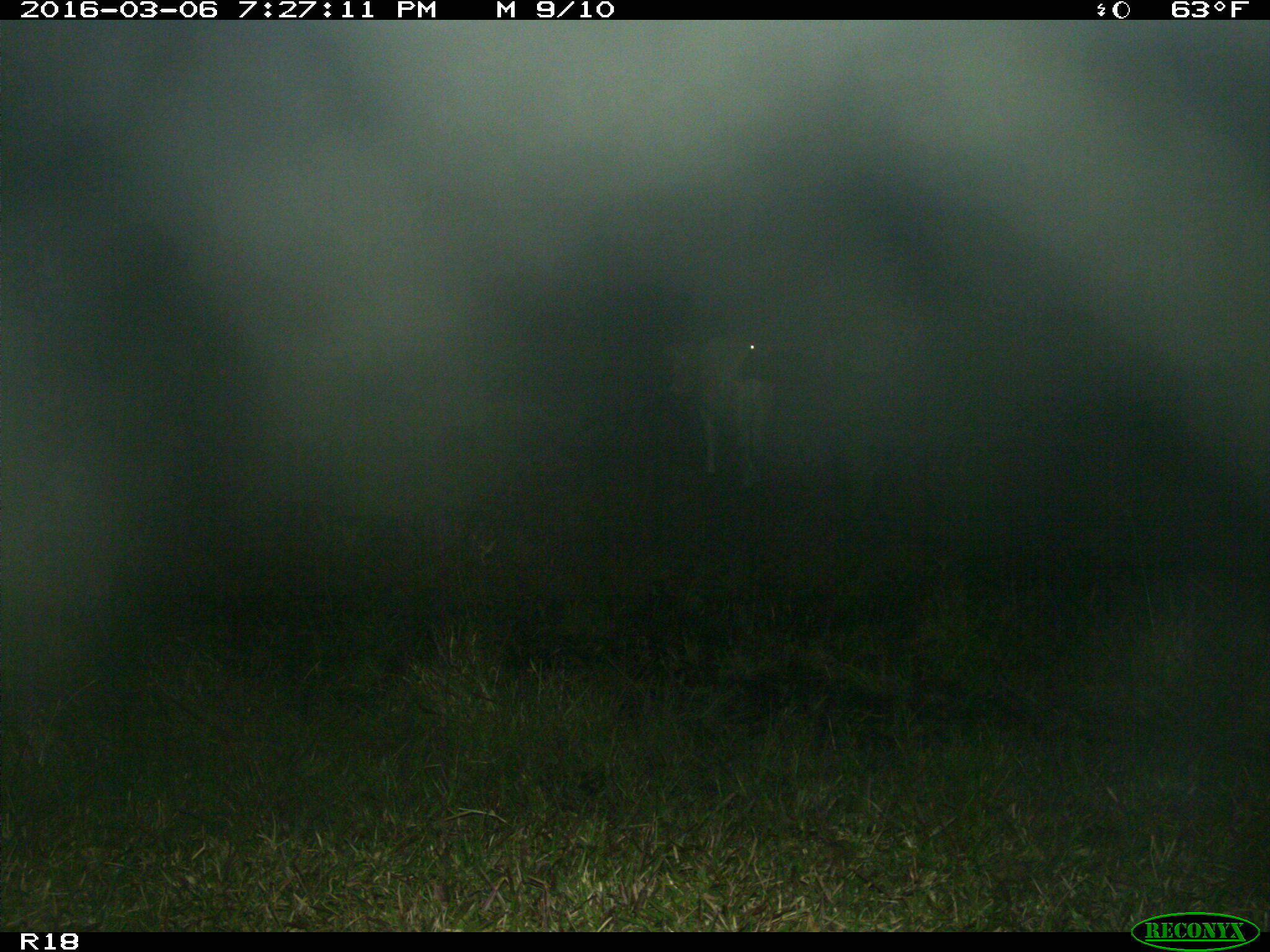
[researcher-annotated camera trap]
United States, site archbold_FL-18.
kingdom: Animalia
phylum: Chordata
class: Mammalia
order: Artiodactyla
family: Bovidae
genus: Bos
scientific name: Bos taurus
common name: domestic cow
Bos taurus (domestic cow).